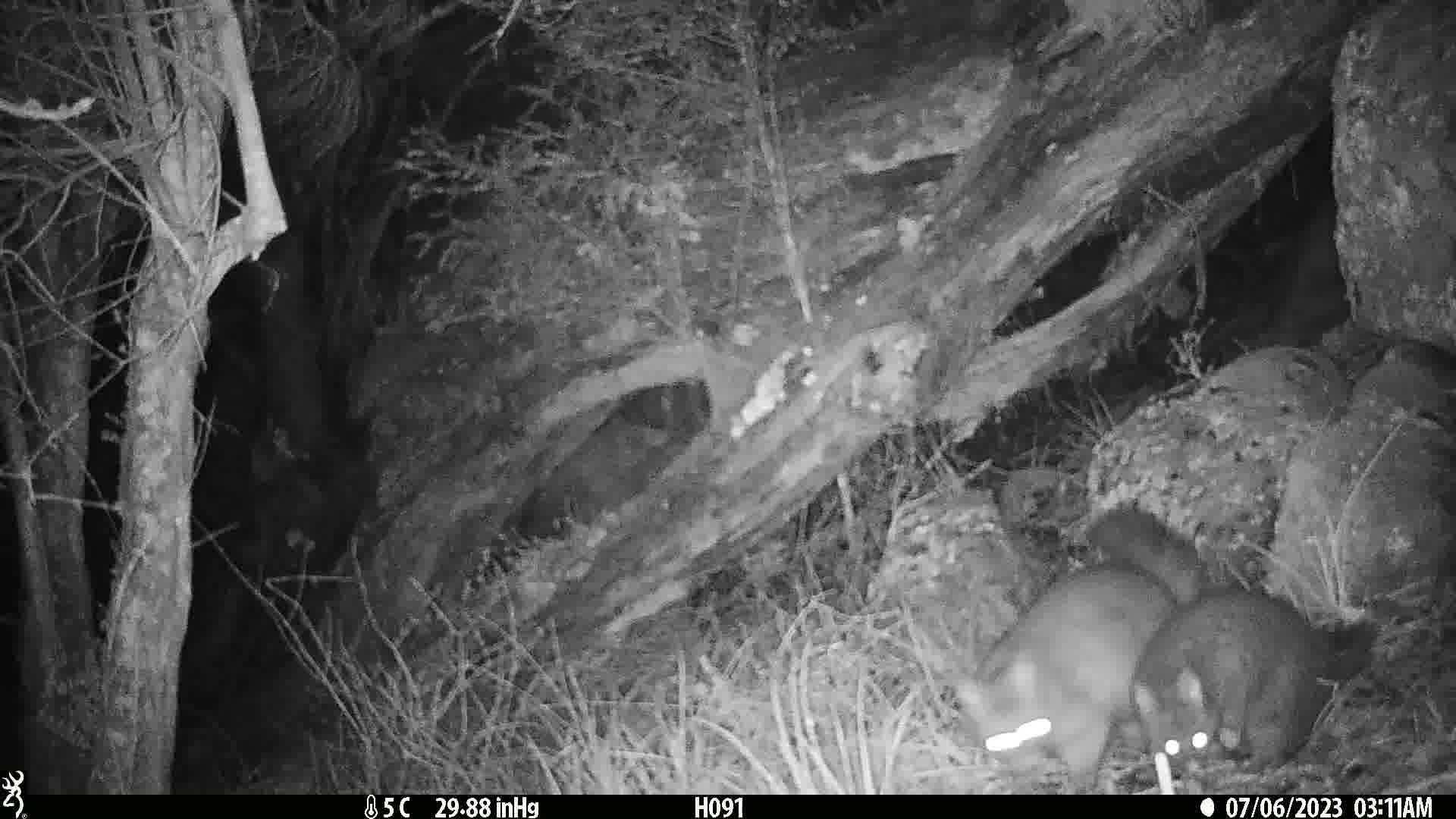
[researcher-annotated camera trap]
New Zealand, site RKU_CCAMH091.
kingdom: Animalia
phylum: Chordata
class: Mammalia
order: Diprotodontia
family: Phalangeridae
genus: Trichosurus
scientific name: Trichosurus vulpecula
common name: common brushtail possum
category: possum